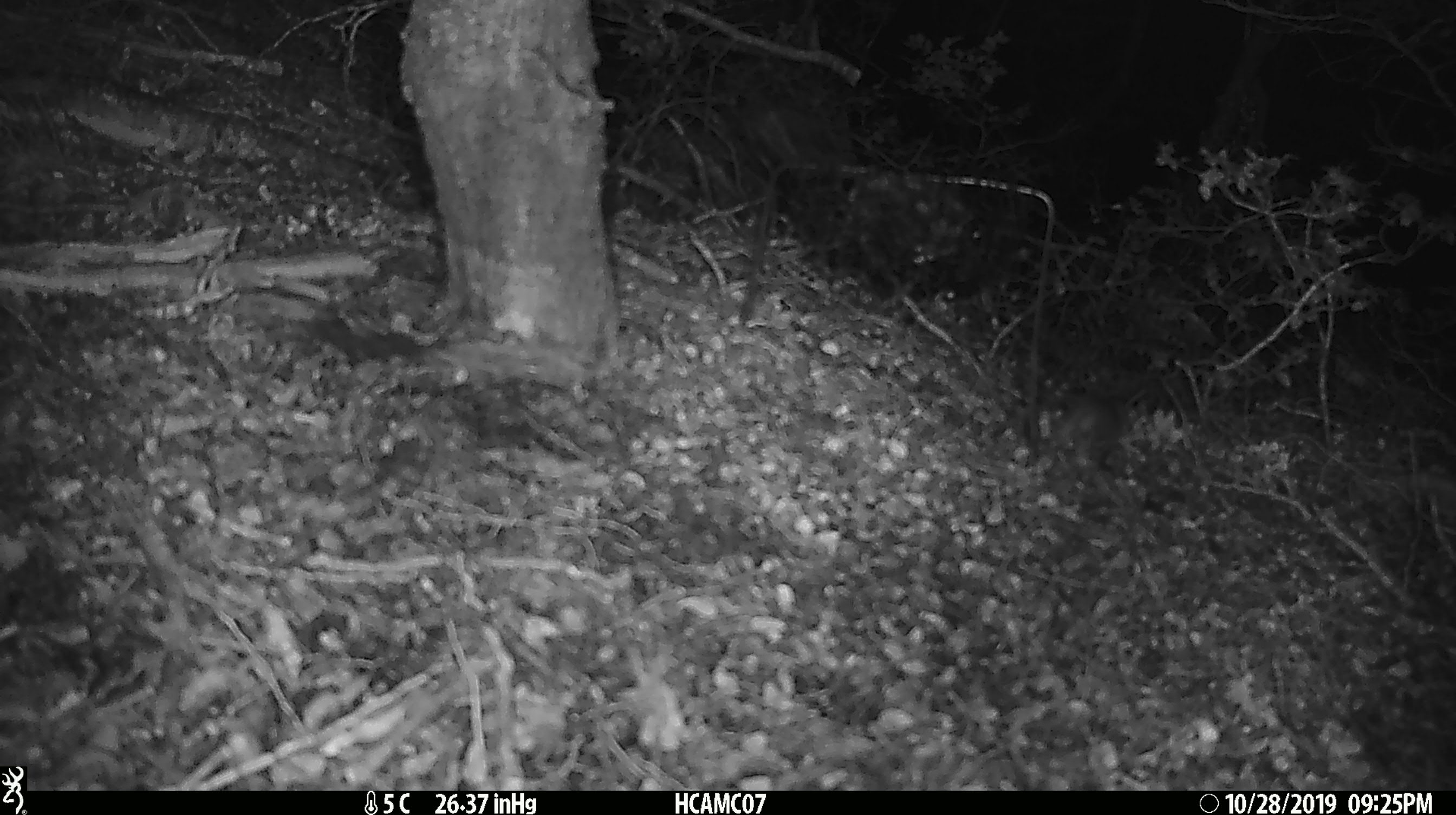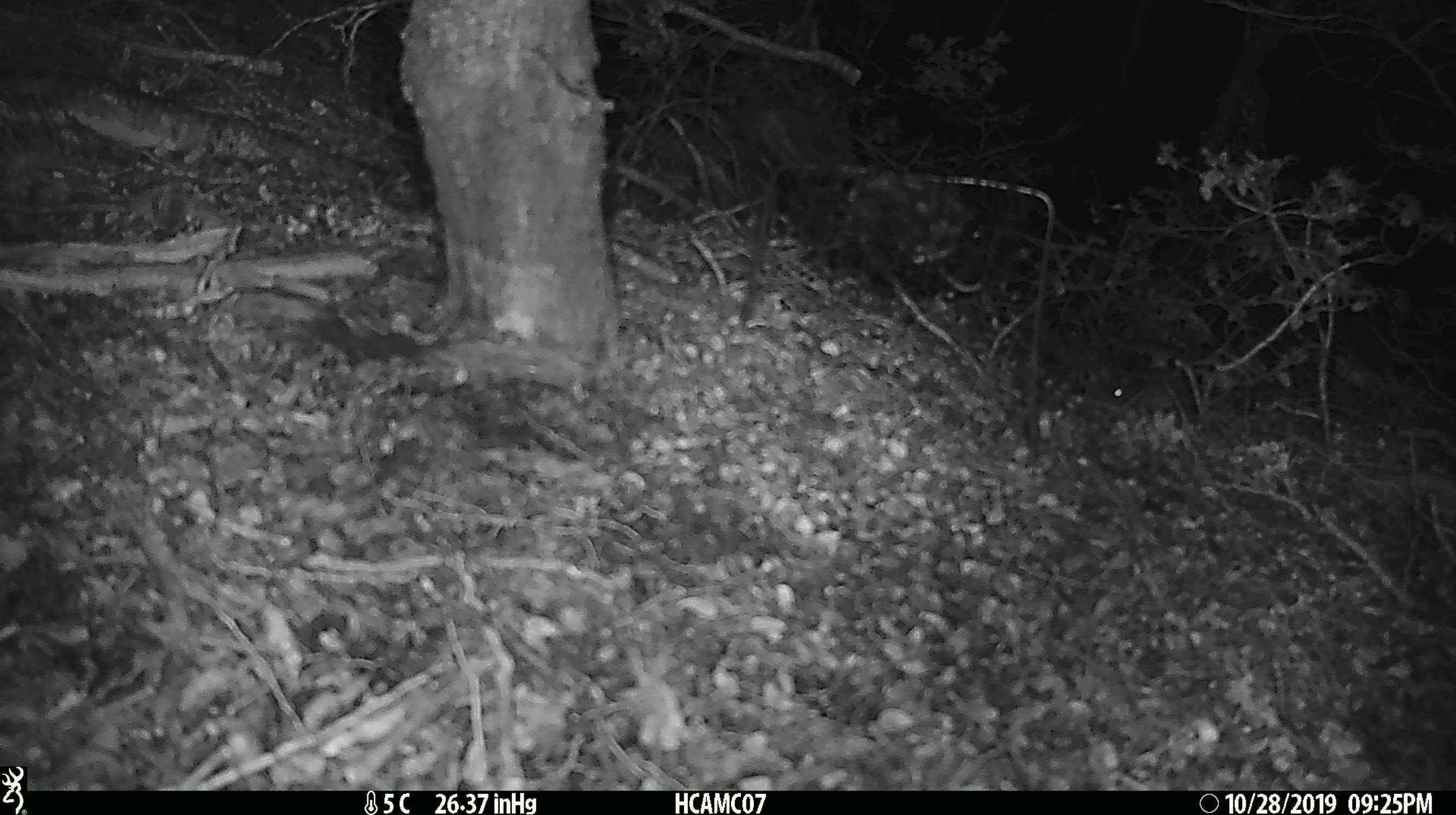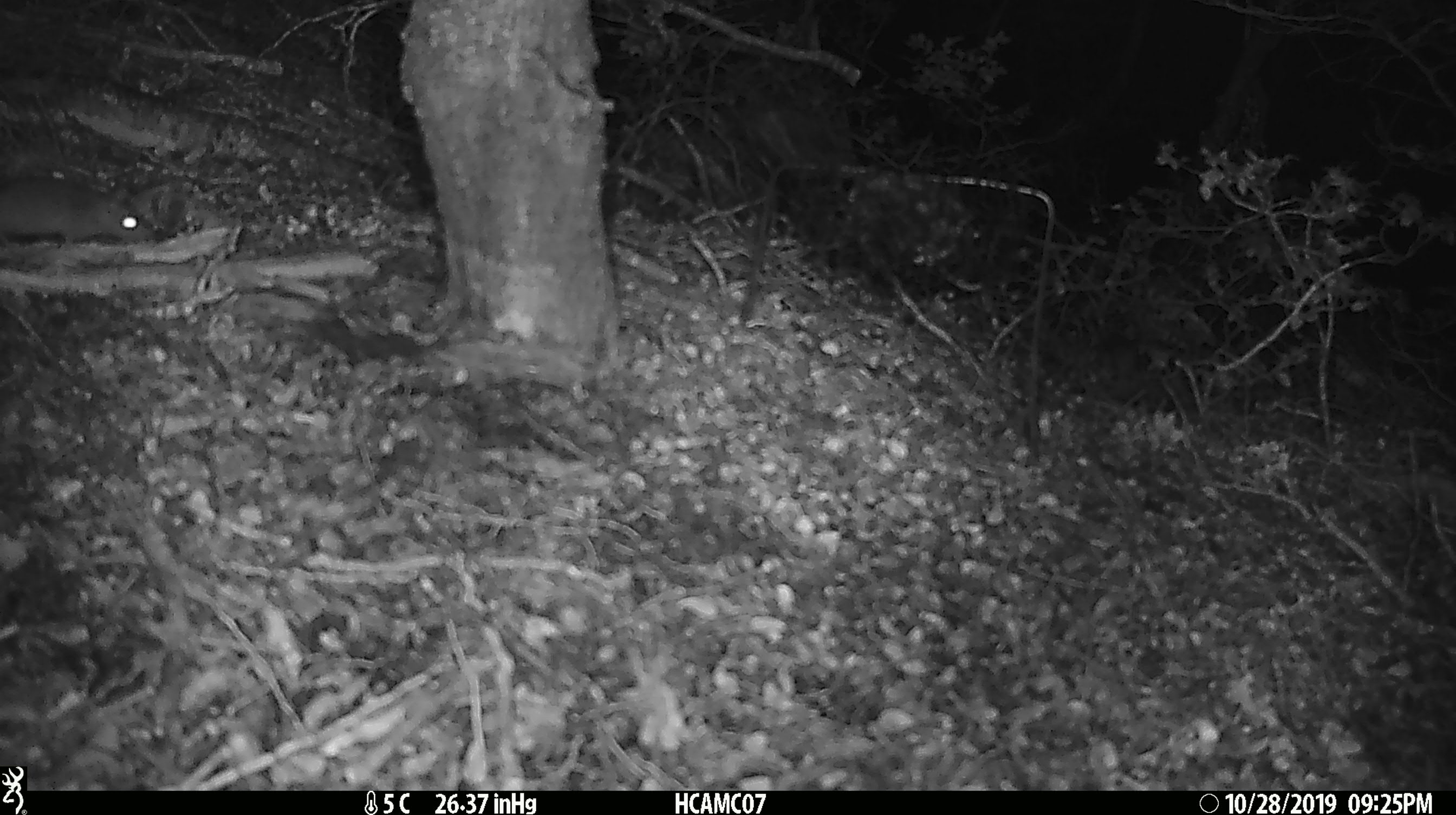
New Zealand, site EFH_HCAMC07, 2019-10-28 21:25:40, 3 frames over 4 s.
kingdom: Animalia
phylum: Chordata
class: Mammalia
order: Rodentia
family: Muridae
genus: Mus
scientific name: Mus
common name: mouse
Mouse (Mus).